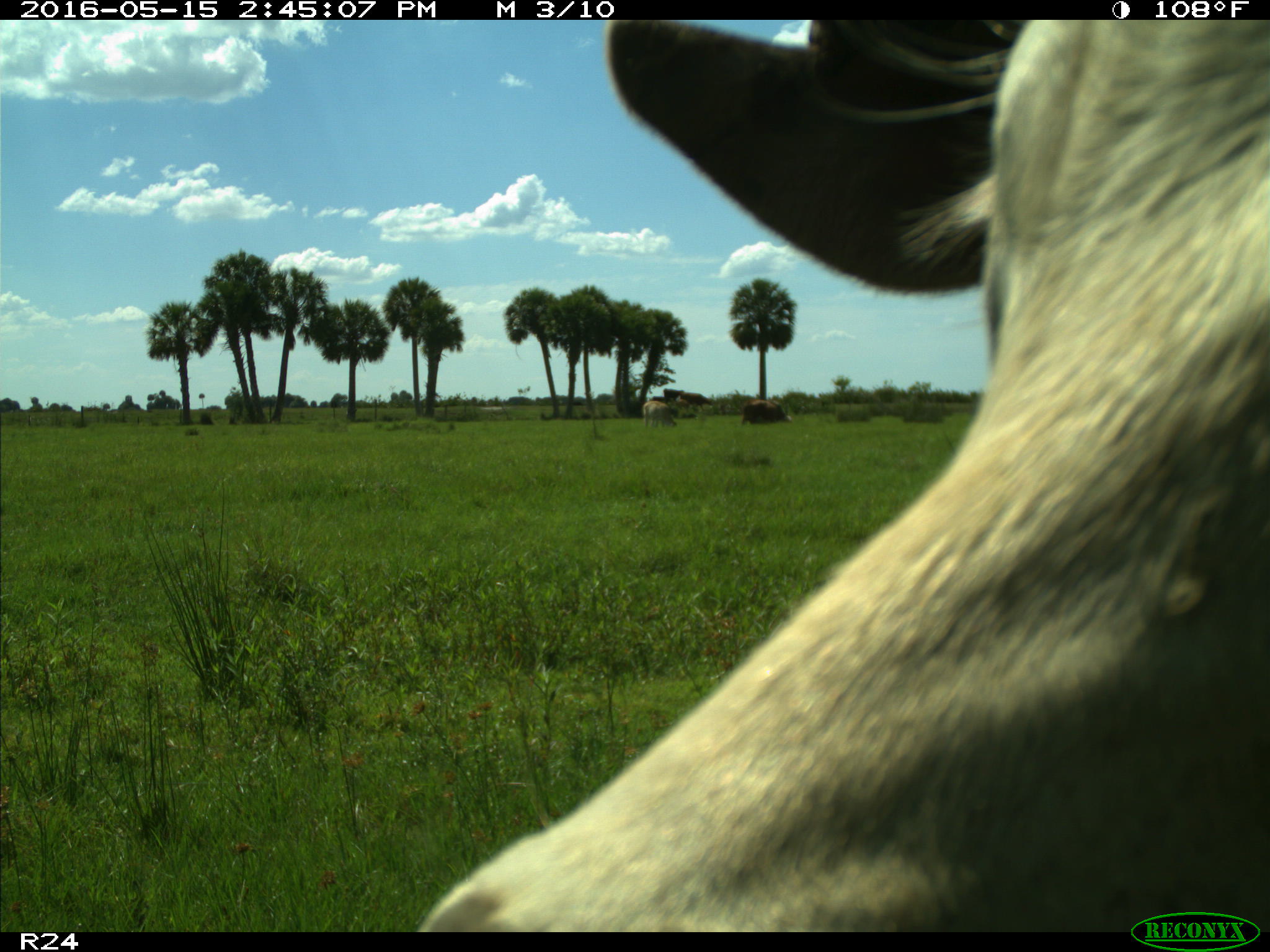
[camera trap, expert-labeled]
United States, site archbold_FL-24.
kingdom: Animalia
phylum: Chordata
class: Mammalia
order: Artiodactyla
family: Bovidae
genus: Bos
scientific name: Bos taurus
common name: domestic cow